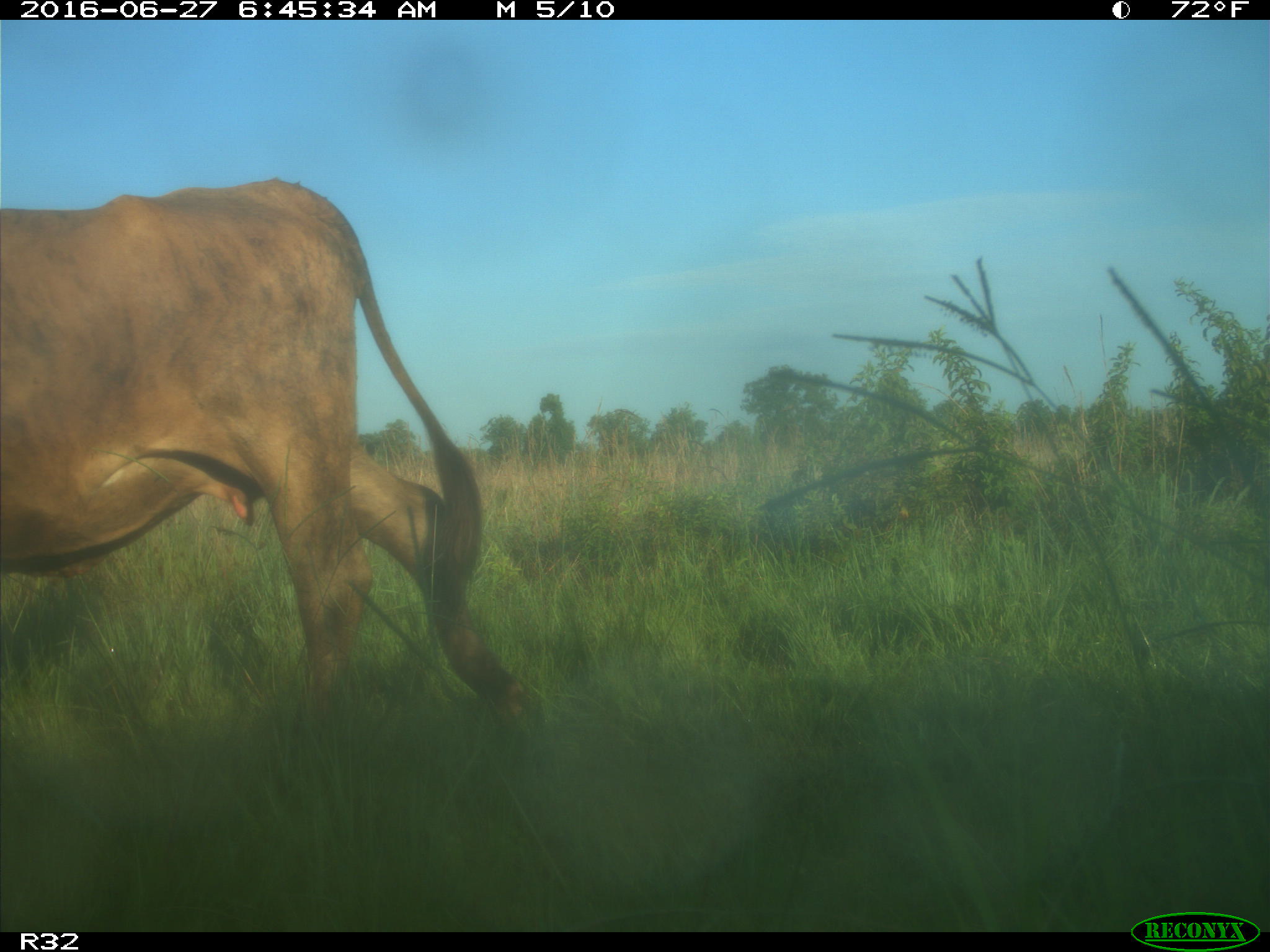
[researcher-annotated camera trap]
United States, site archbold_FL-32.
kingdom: Animalia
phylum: Chordata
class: Mammalia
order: Artiodactyla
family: Bovidae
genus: Bos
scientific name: Bos taurus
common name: domestic cow